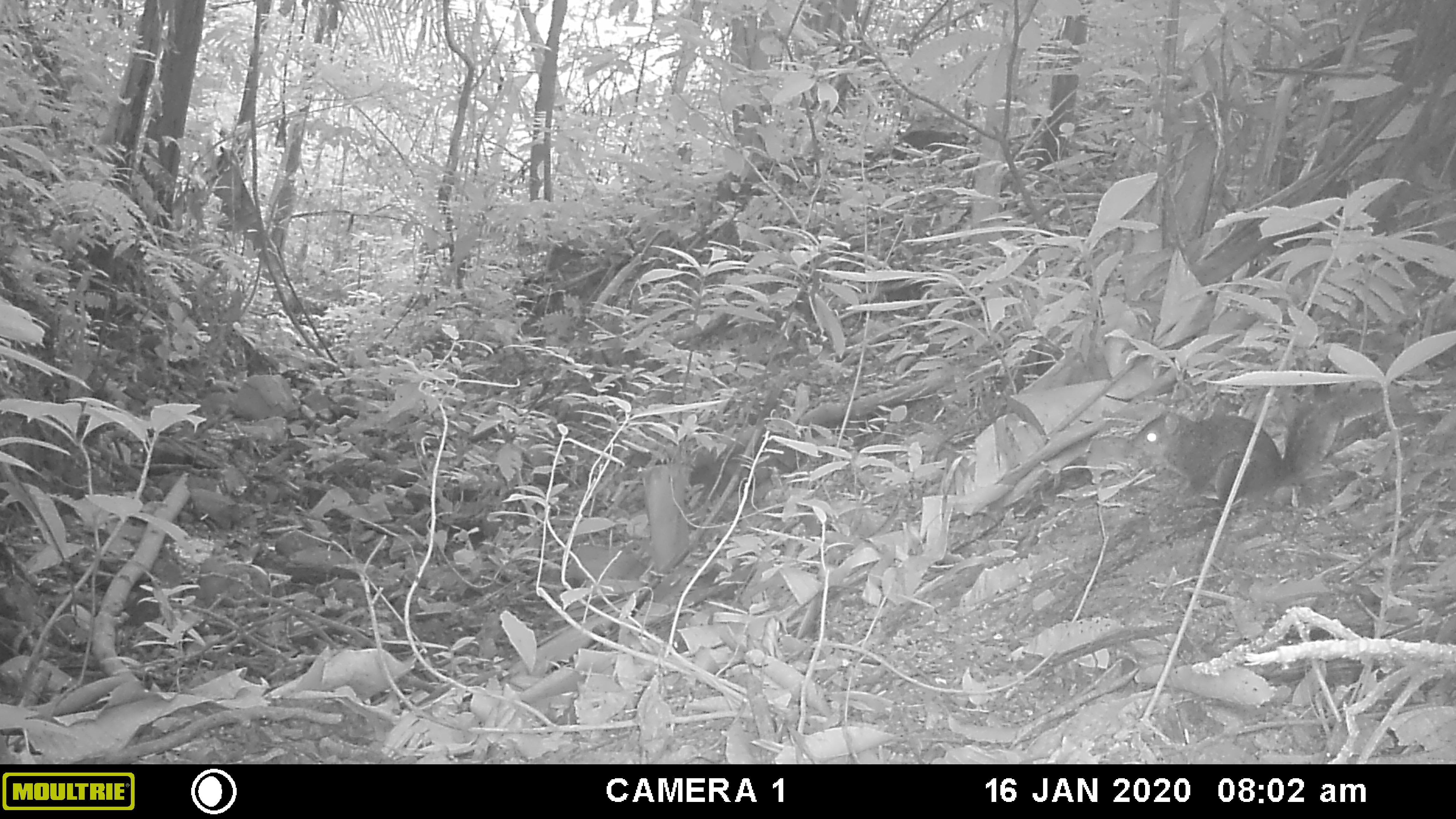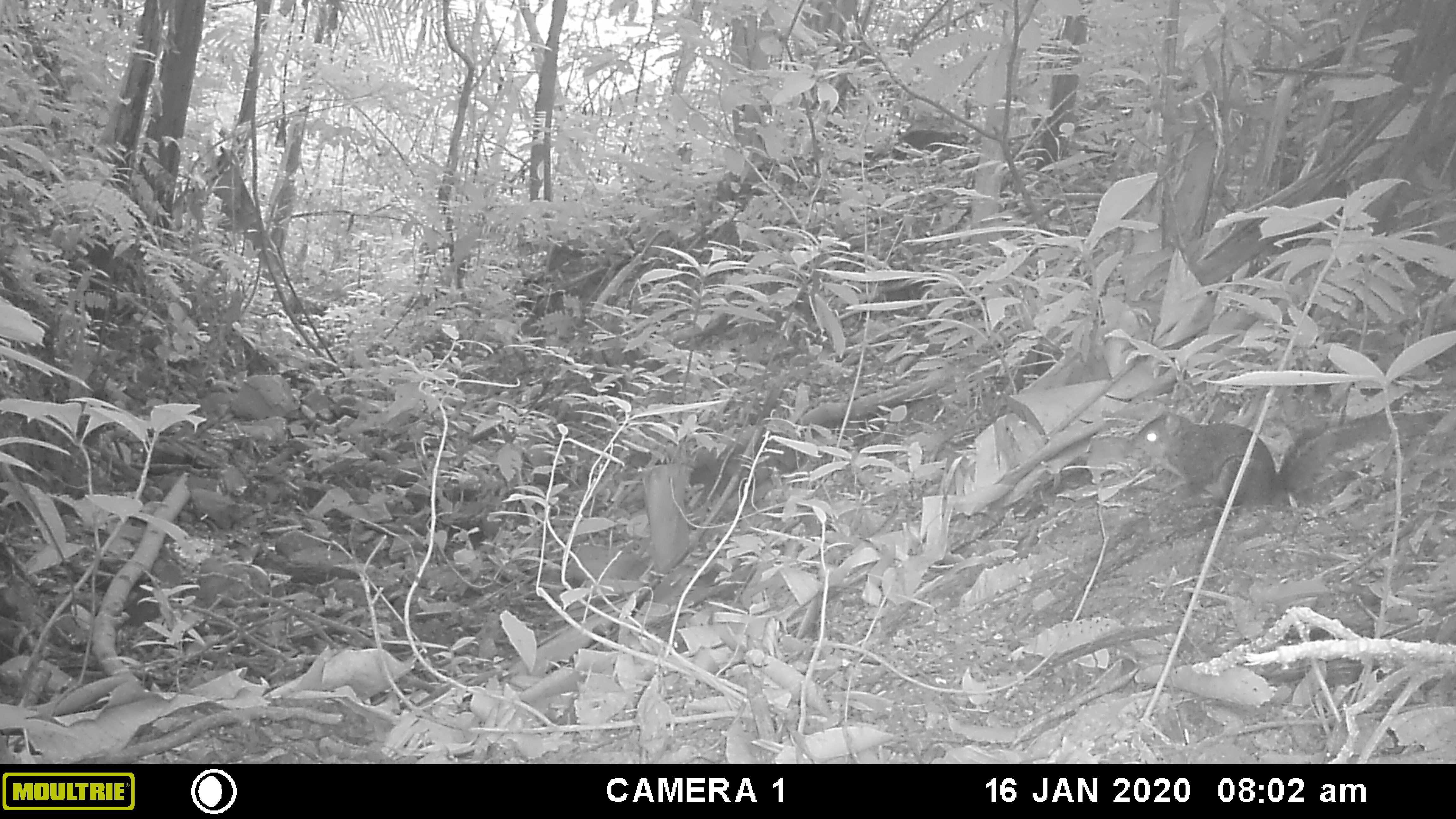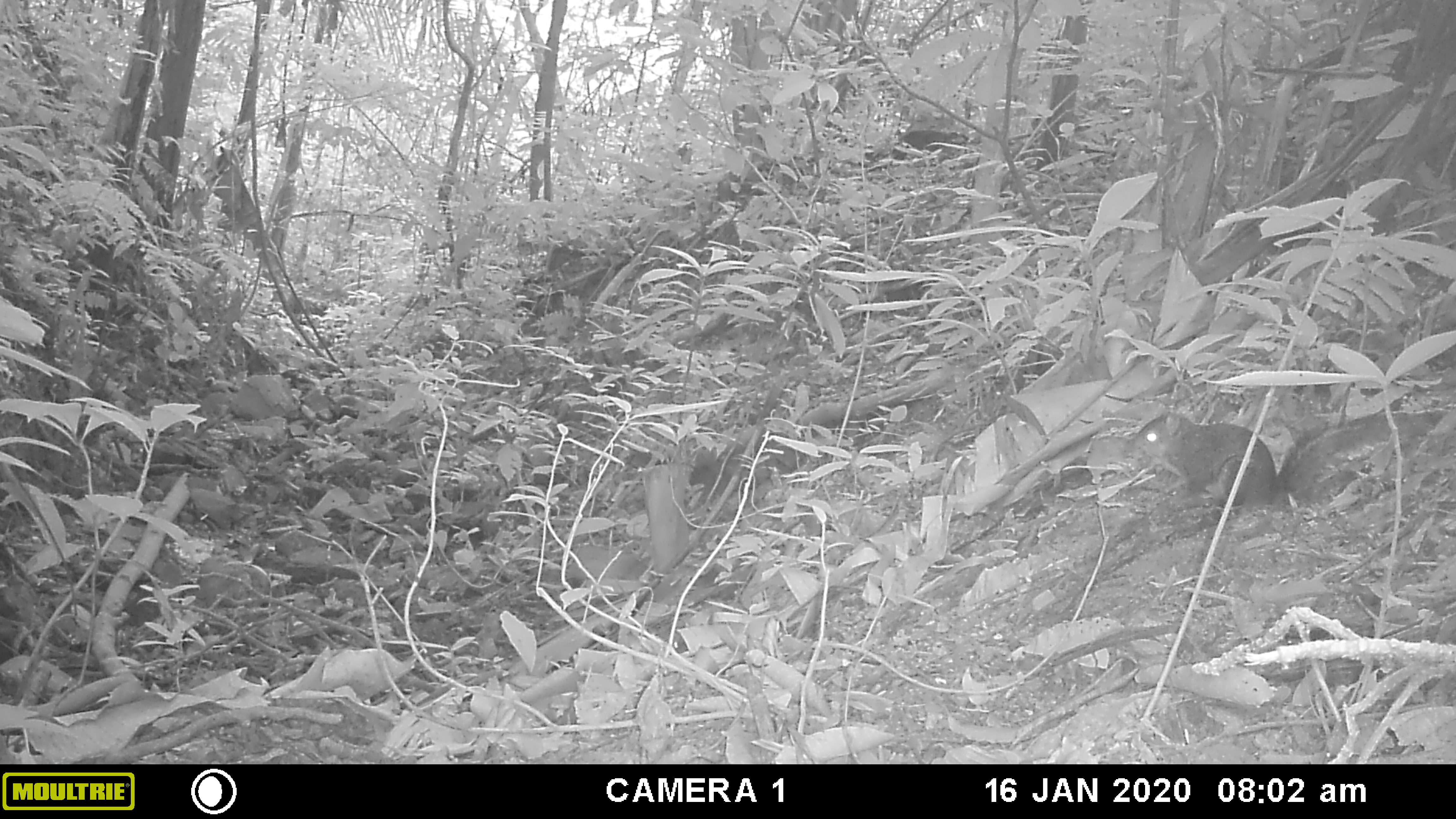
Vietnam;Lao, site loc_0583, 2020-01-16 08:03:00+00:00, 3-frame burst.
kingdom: Animalia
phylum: Chordata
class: Mammalia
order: Rodentia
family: Sciuridae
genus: Dremomys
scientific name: Dremomys rufigenis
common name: red-cheeked squirrel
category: red cheeked squirrel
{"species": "red cheeked squirrel (red-cheeked squirrel) (Dremomys rufigenis)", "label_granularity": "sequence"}